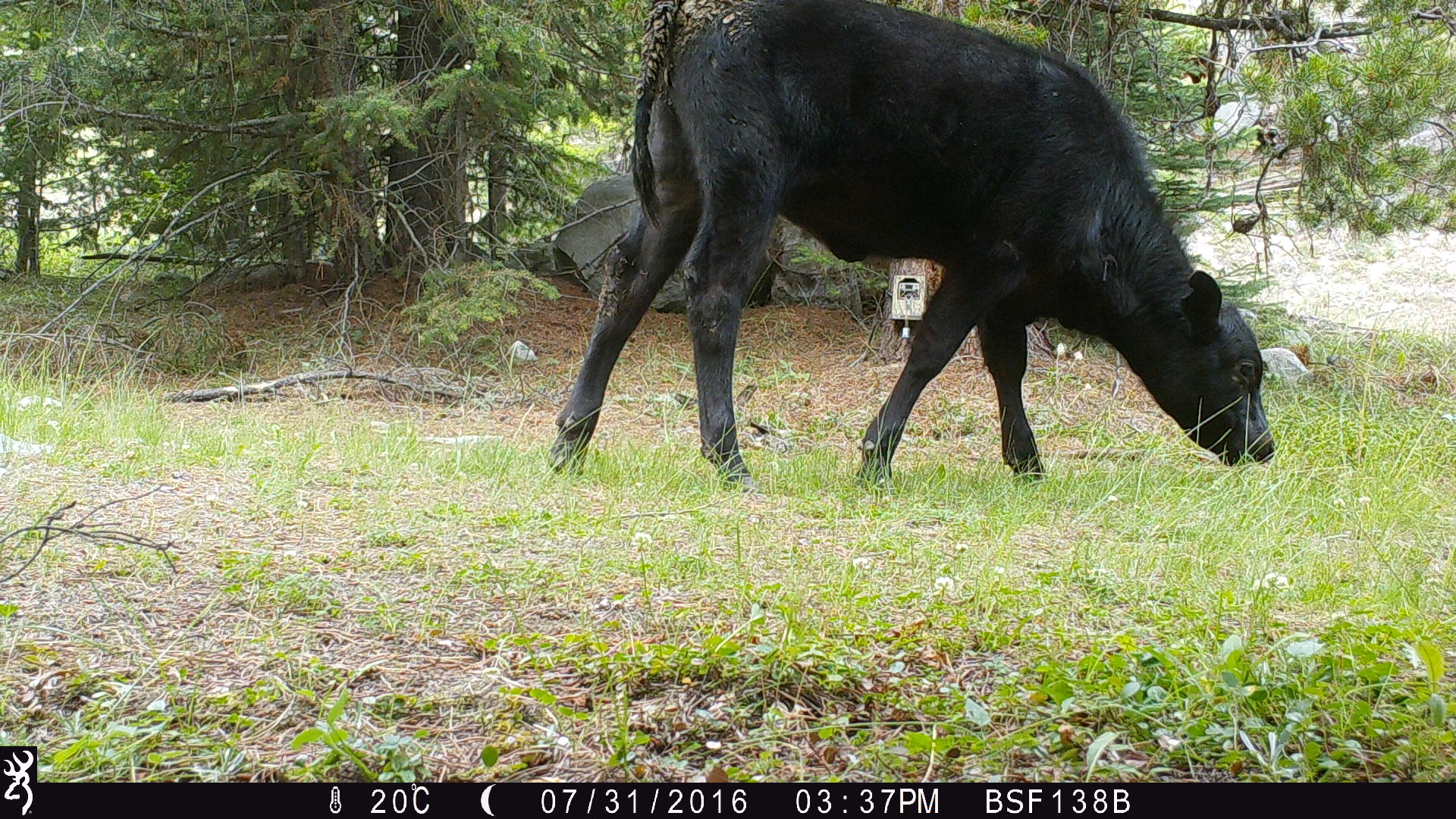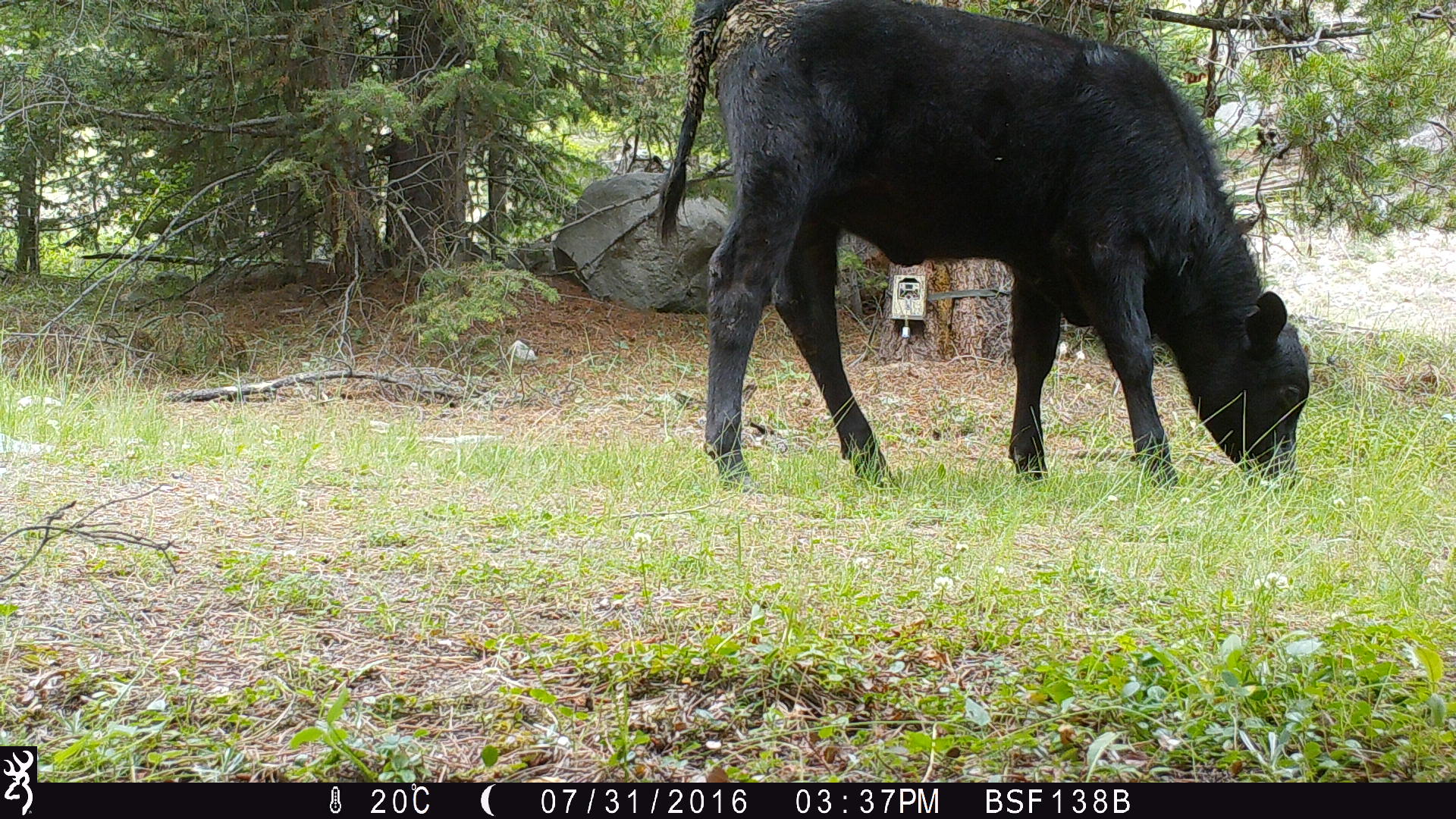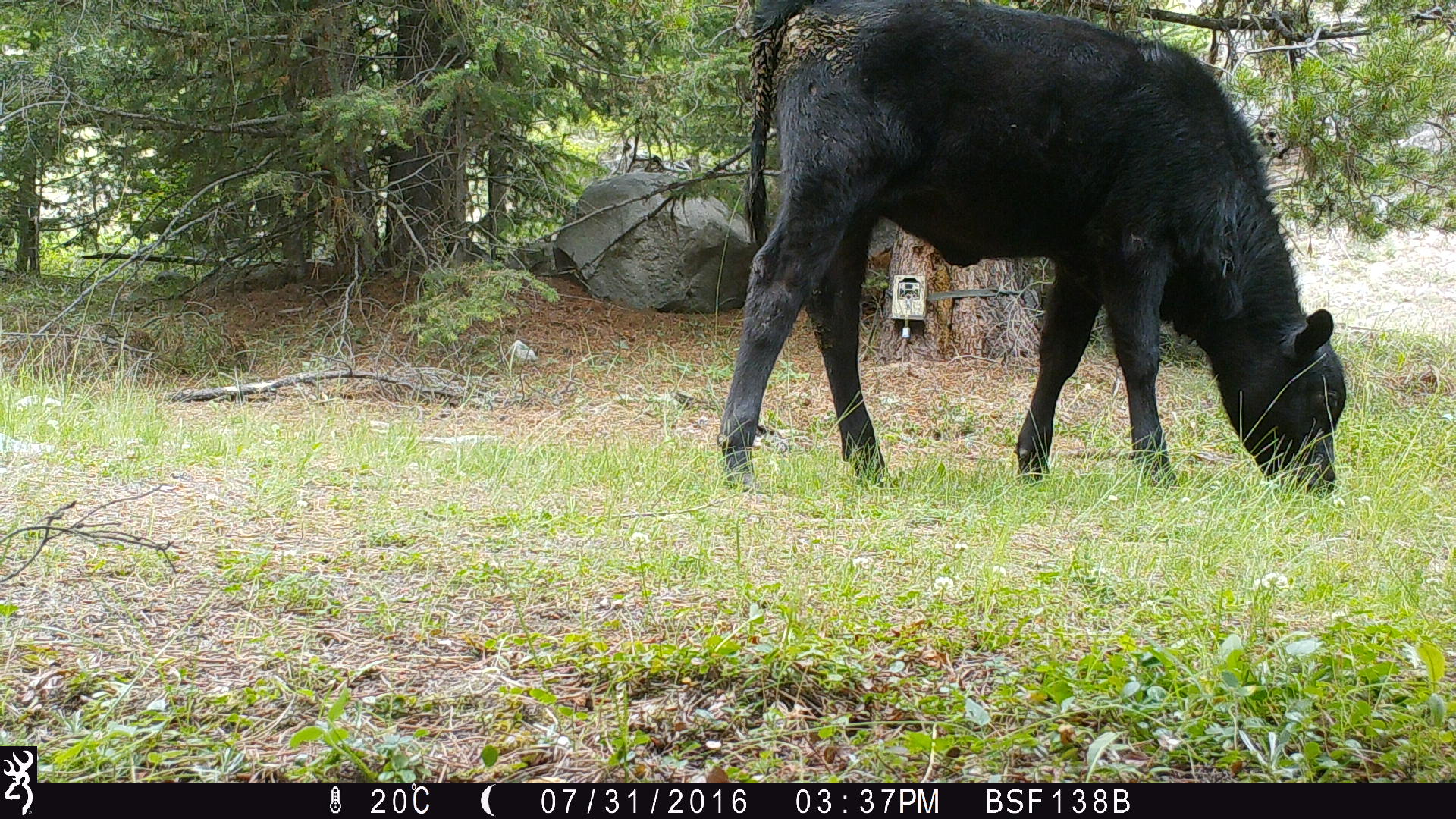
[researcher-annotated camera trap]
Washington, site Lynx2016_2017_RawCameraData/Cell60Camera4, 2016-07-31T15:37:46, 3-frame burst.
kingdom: Animalia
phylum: Chordata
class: Mammalia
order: Artiodactyla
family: Bovidae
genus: Bos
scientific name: Bos taurus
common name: domestic cattle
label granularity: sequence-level